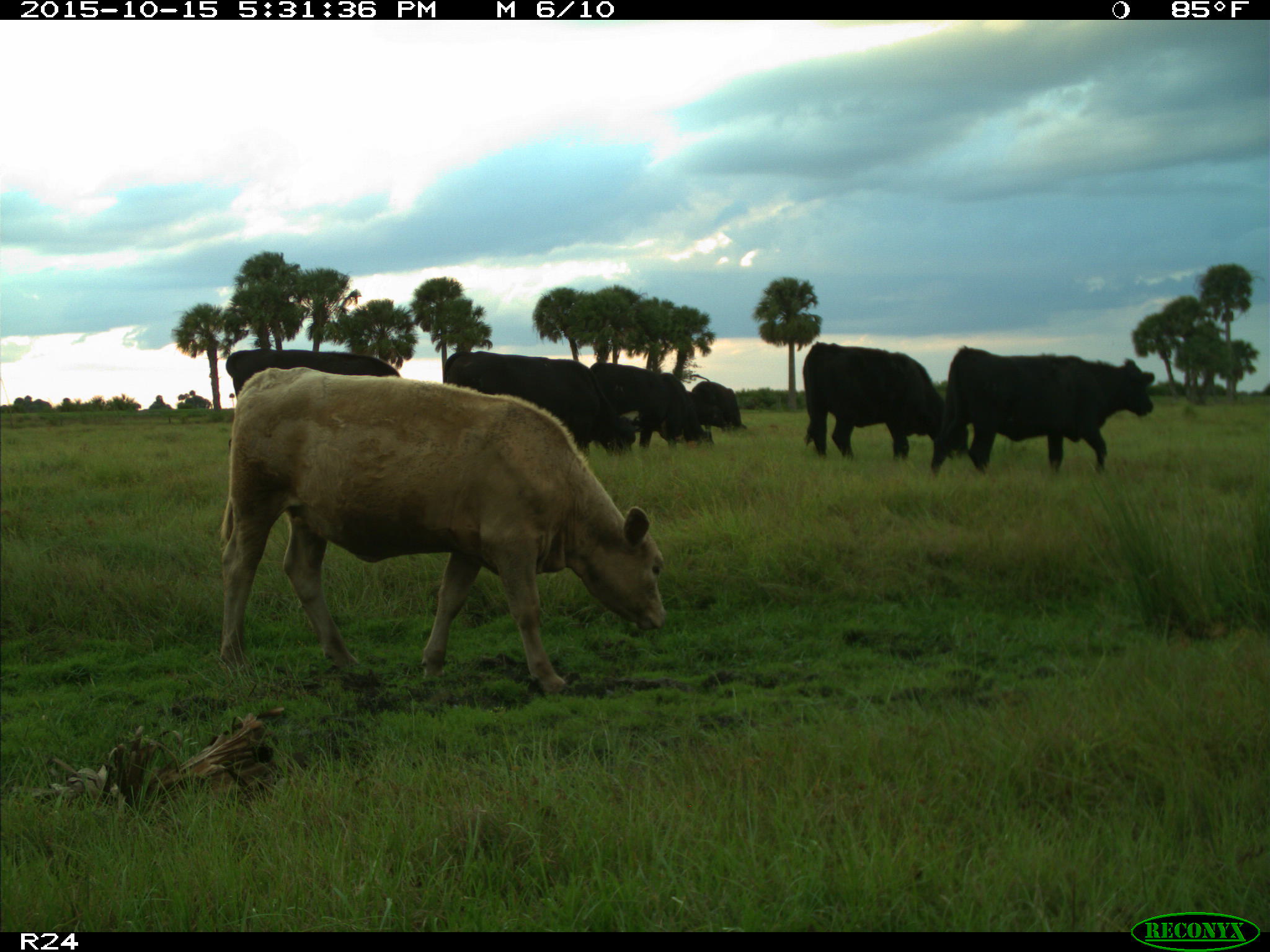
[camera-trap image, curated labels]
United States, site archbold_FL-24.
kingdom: Animalia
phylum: Chordata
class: Mammalia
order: Artiodactyla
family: Bovidae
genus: Bos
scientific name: Bos taurus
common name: domestic cow